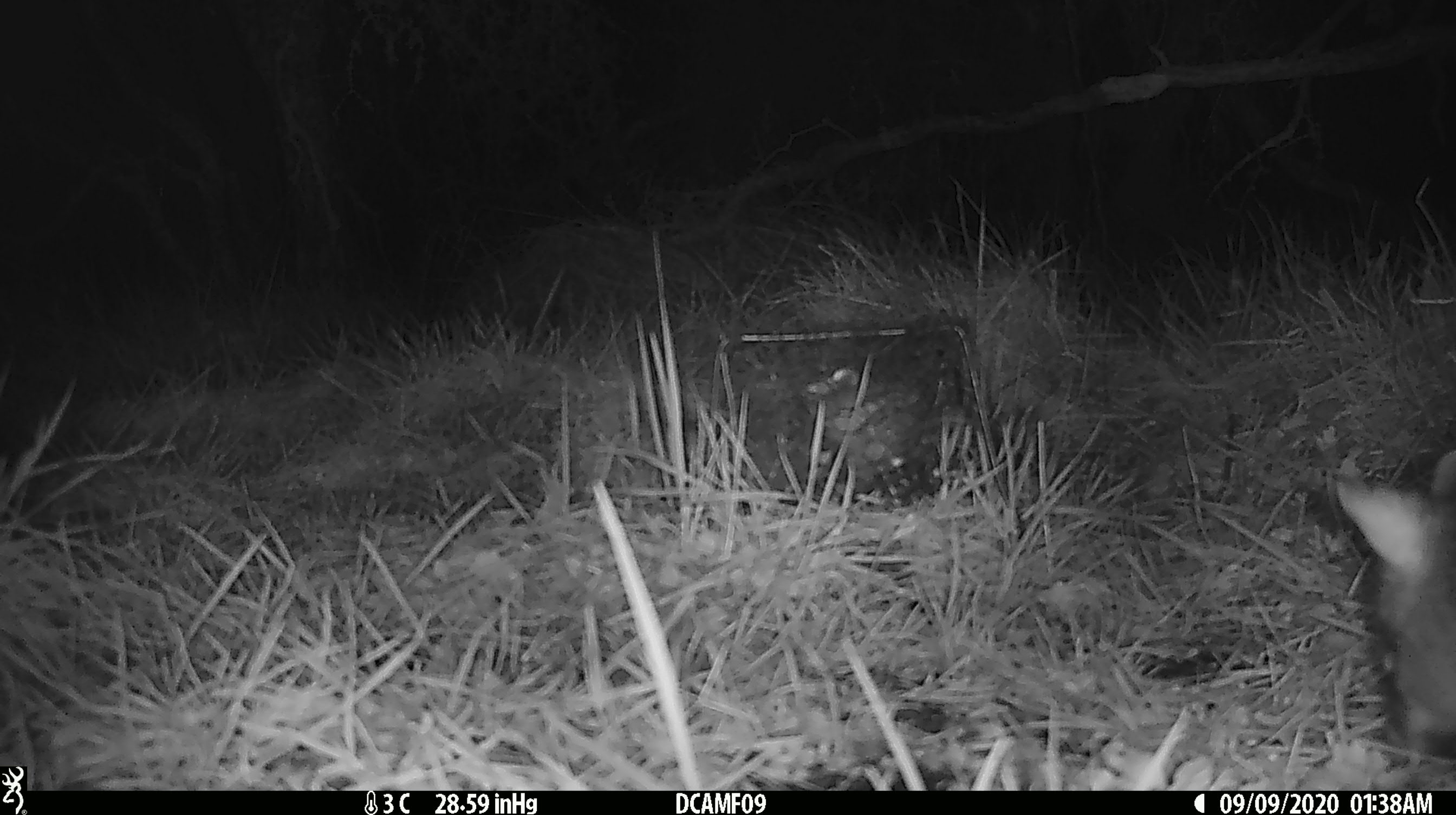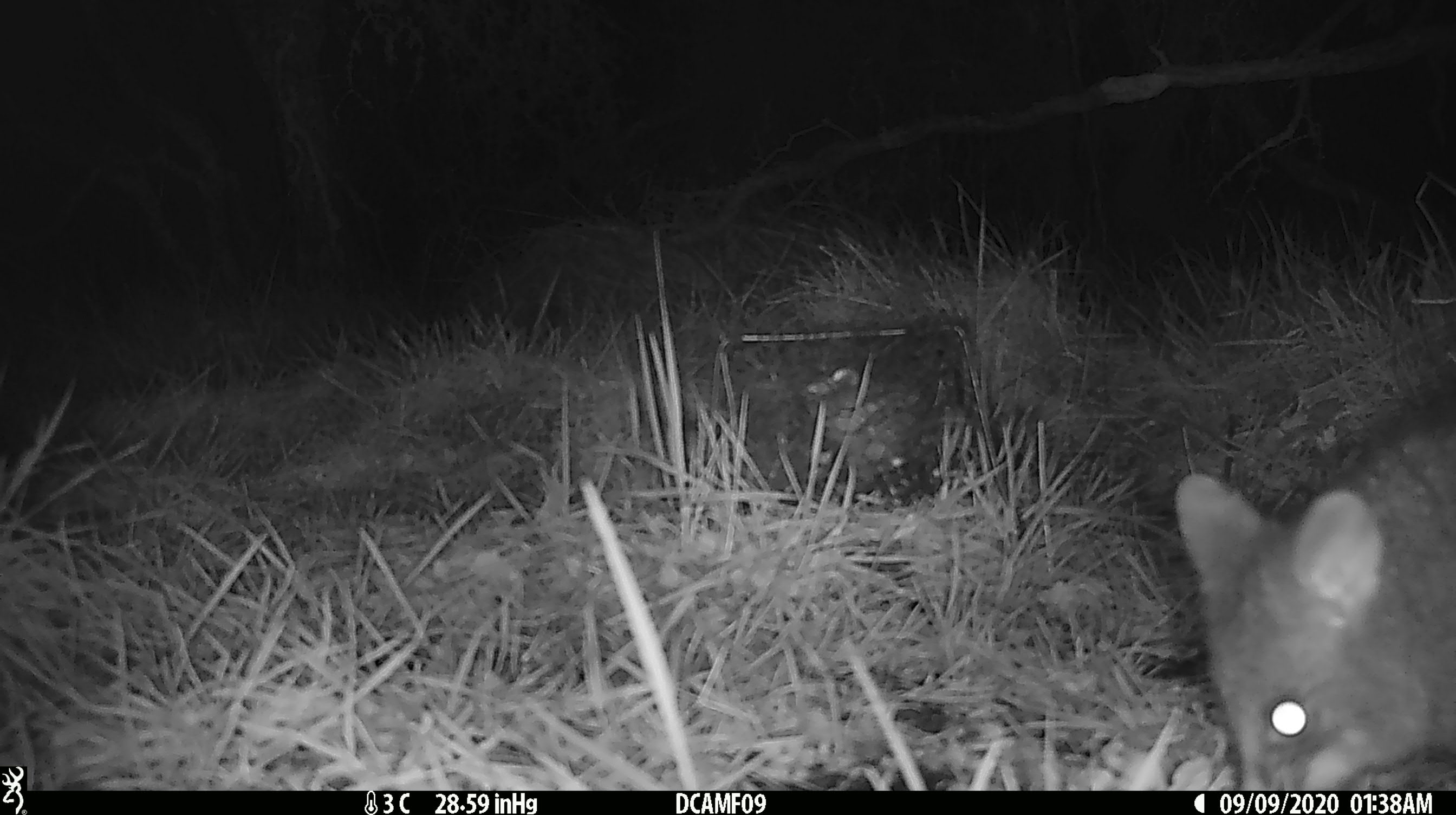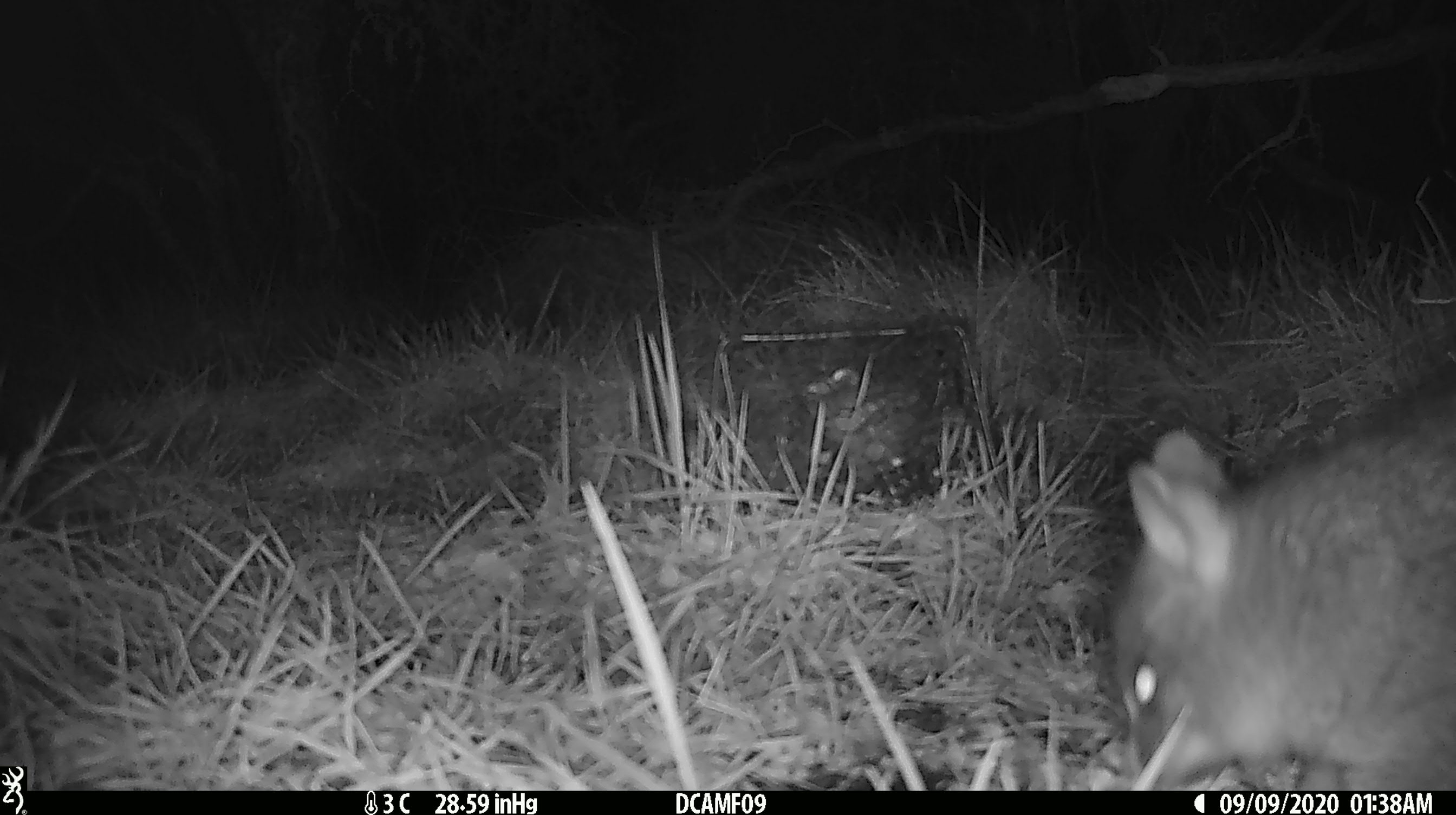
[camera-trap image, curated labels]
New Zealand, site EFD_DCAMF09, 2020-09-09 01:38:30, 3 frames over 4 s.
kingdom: Animalia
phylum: Chordata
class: Mammalia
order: Diprotodontia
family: Phalangeridae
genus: Trichosurus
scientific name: Trichosurus vulpecula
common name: common brushtail possum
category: possum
Possum (common brushtail possum) (Trichosurus vulpecula).